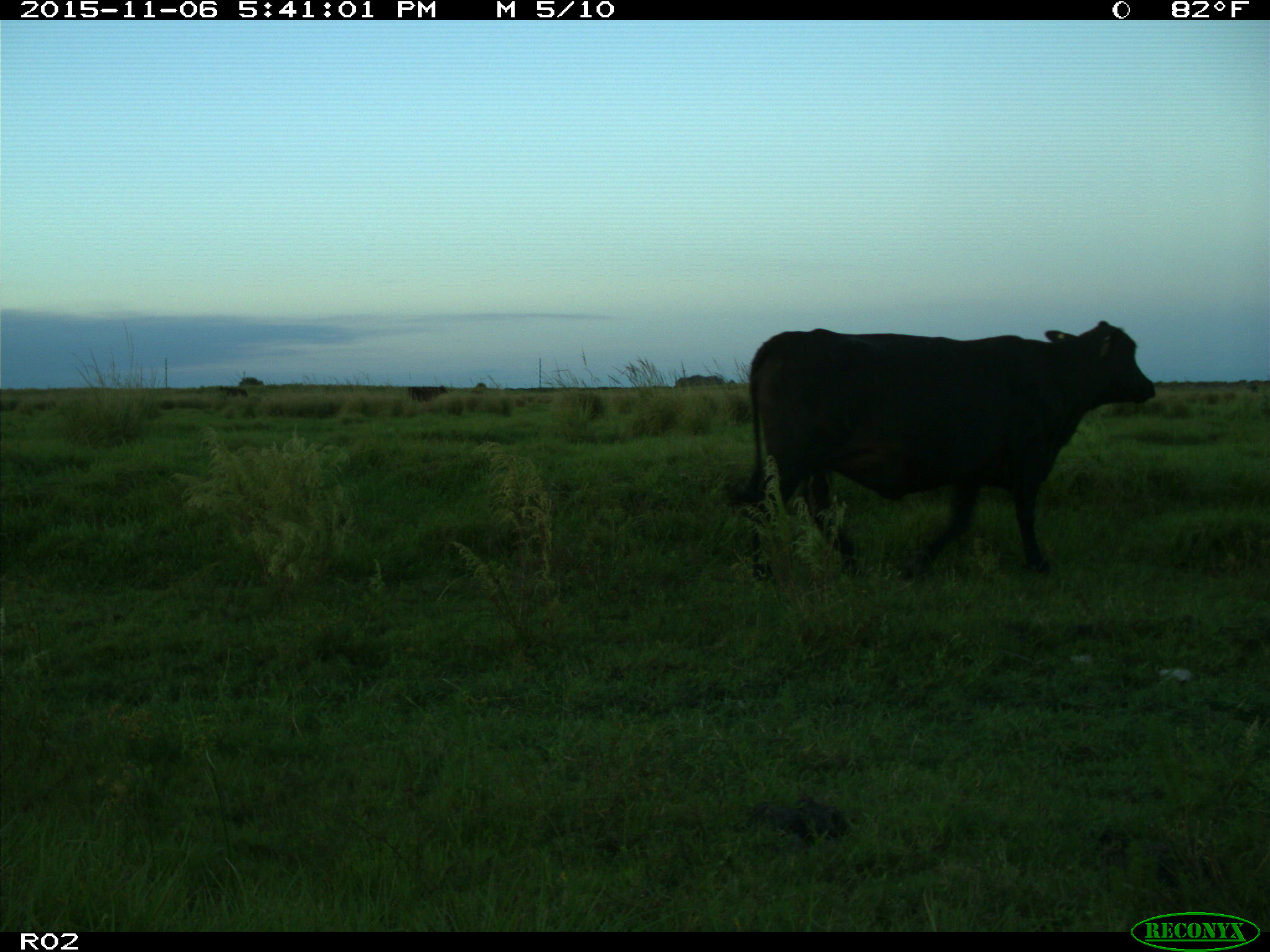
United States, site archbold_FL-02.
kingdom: Animalia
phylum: Chordata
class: Mammalia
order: Artiodactyla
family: Bovidae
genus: Bos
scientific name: Bos taurus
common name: domestic cow